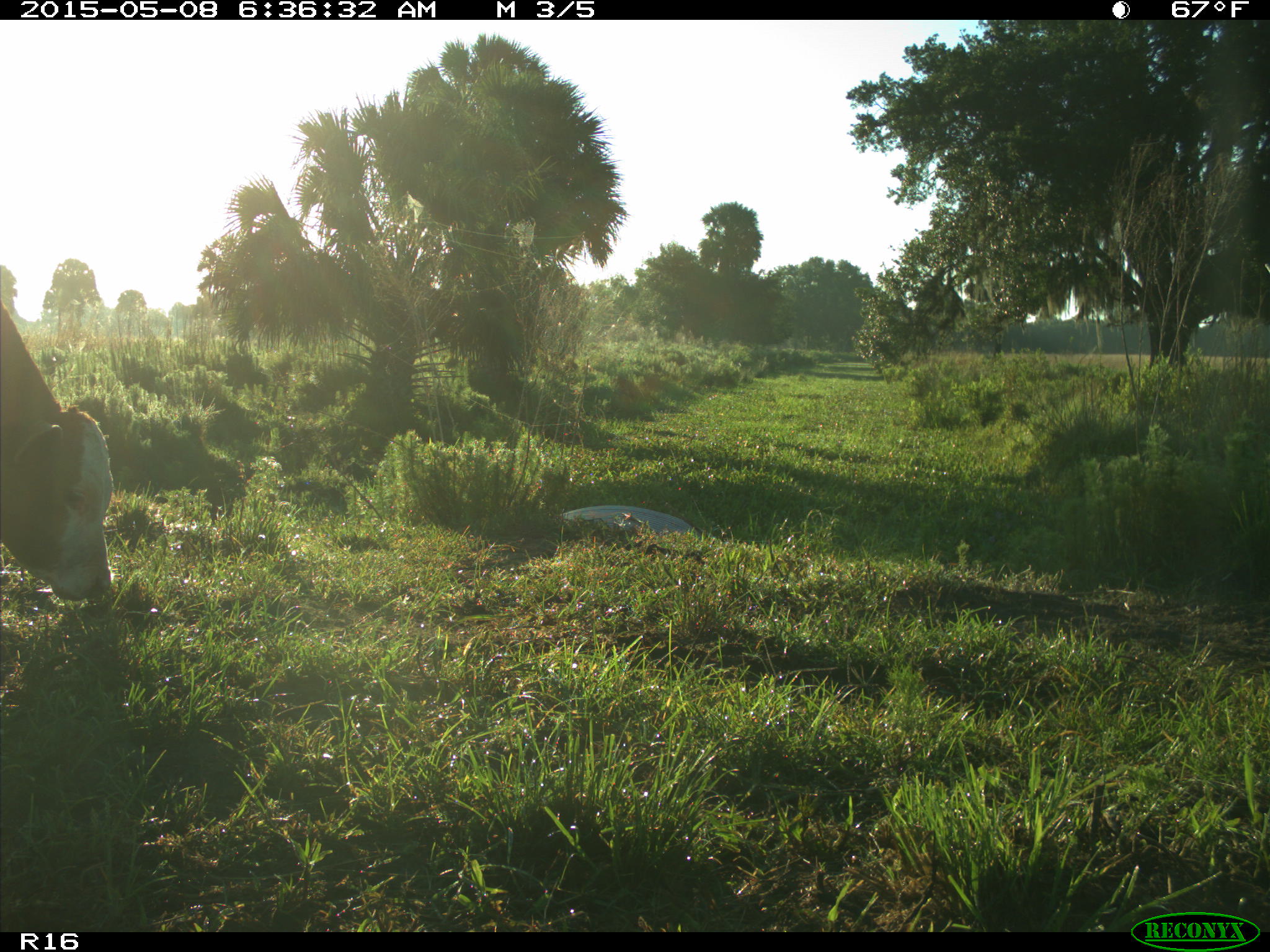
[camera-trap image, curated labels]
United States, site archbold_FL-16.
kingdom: Animalia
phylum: Chordata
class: Mammalia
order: Artiodactyla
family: Bovidae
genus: Bos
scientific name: Bos taurus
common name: domestic cow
Bos taurus (domestic cow).